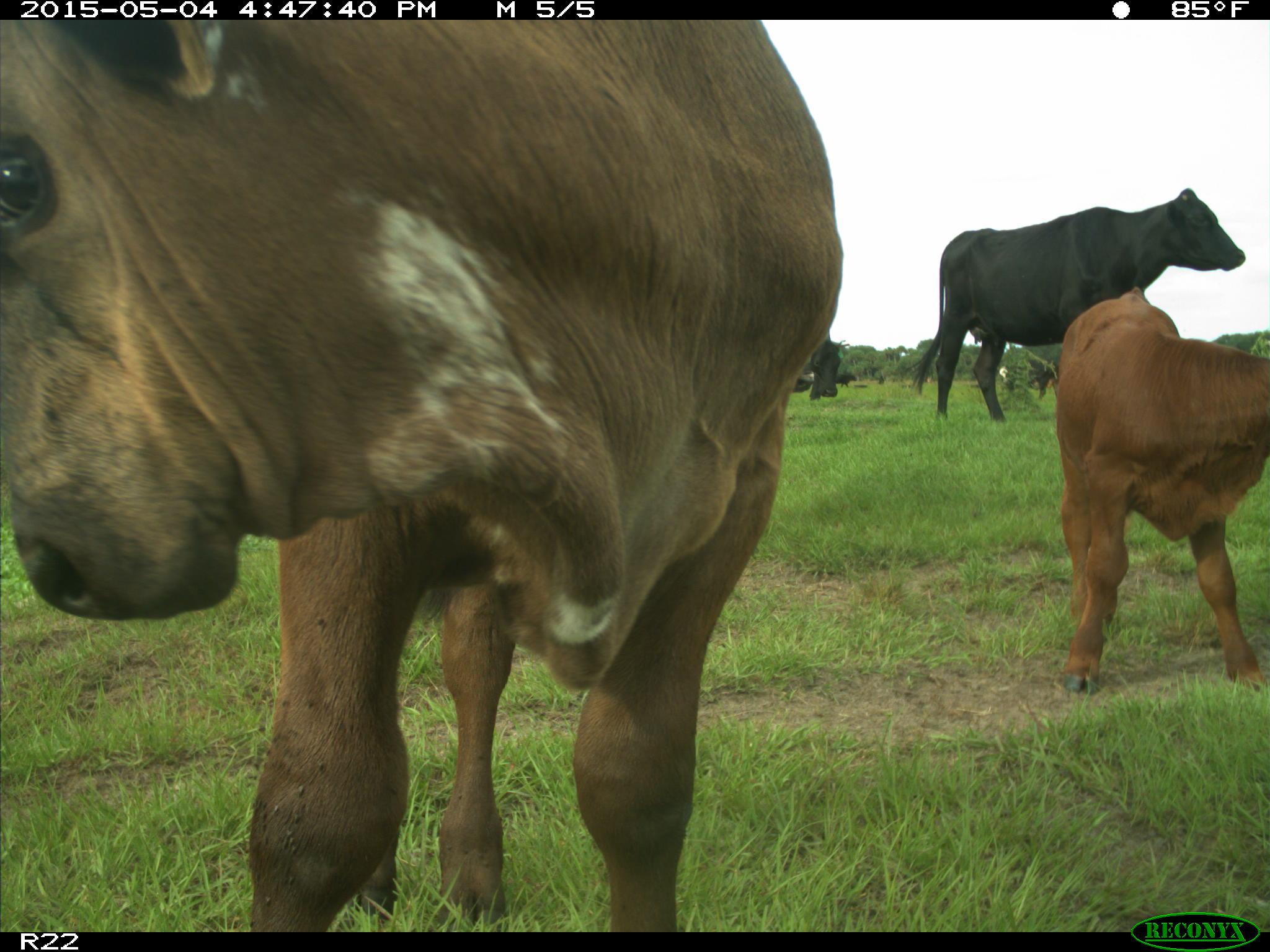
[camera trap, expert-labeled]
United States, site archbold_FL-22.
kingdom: Animalia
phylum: Chordata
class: Mammalia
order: Artiodactyla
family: Bovidae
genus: Bos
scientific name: Bos taurus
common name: domestic cow